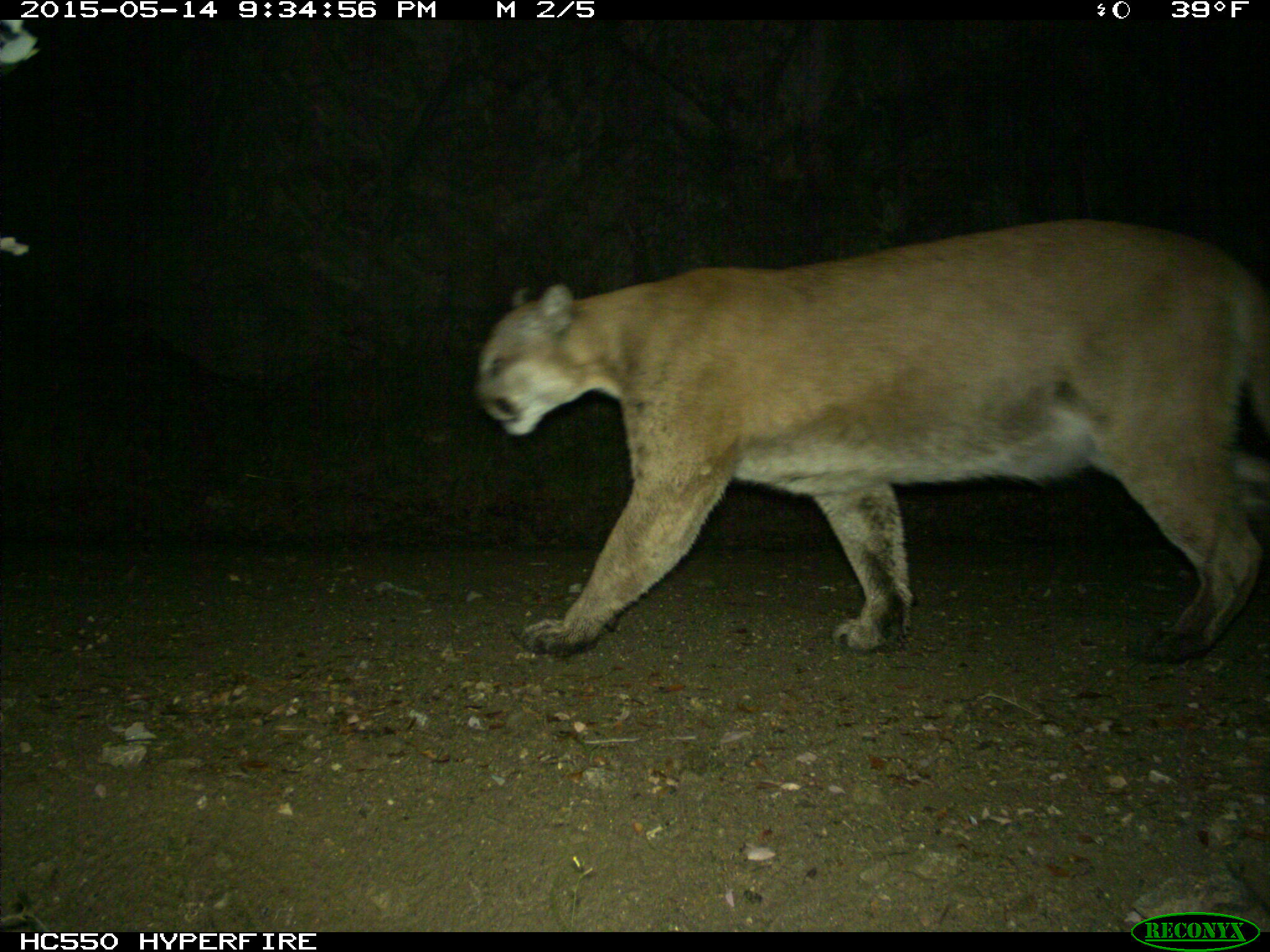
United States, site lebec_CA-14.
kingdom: Animalia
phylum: Chordata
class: Mammalia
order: Carnivora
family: Felidae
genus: Puma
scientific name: Puma concolor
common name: mountain lion